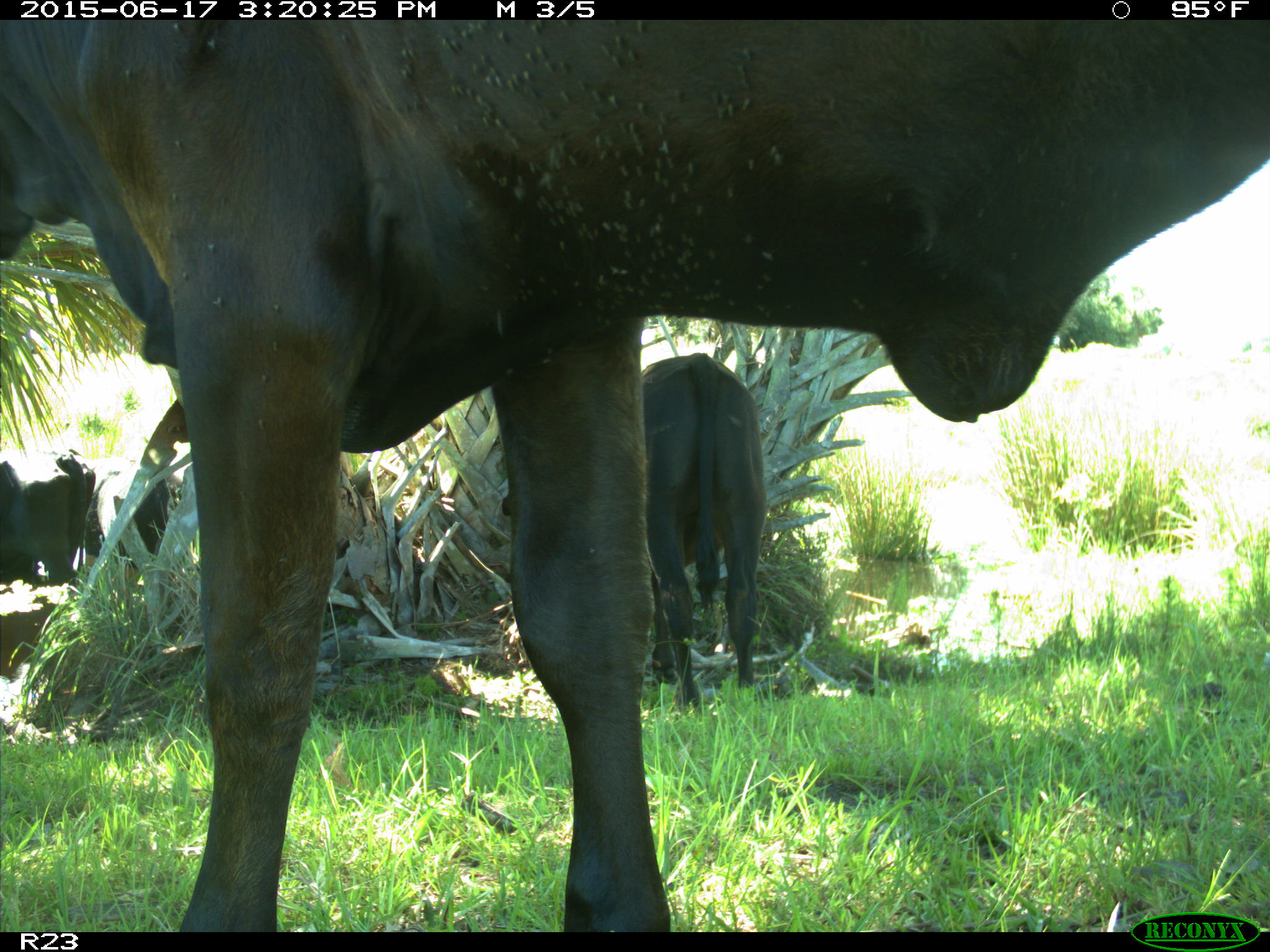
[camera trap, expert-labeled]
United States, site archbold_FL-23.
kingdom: Animalia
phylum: Chordata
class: Aves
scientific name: Aves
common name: birds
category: unidentified bird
Unidentified bird (birds) (Aves).